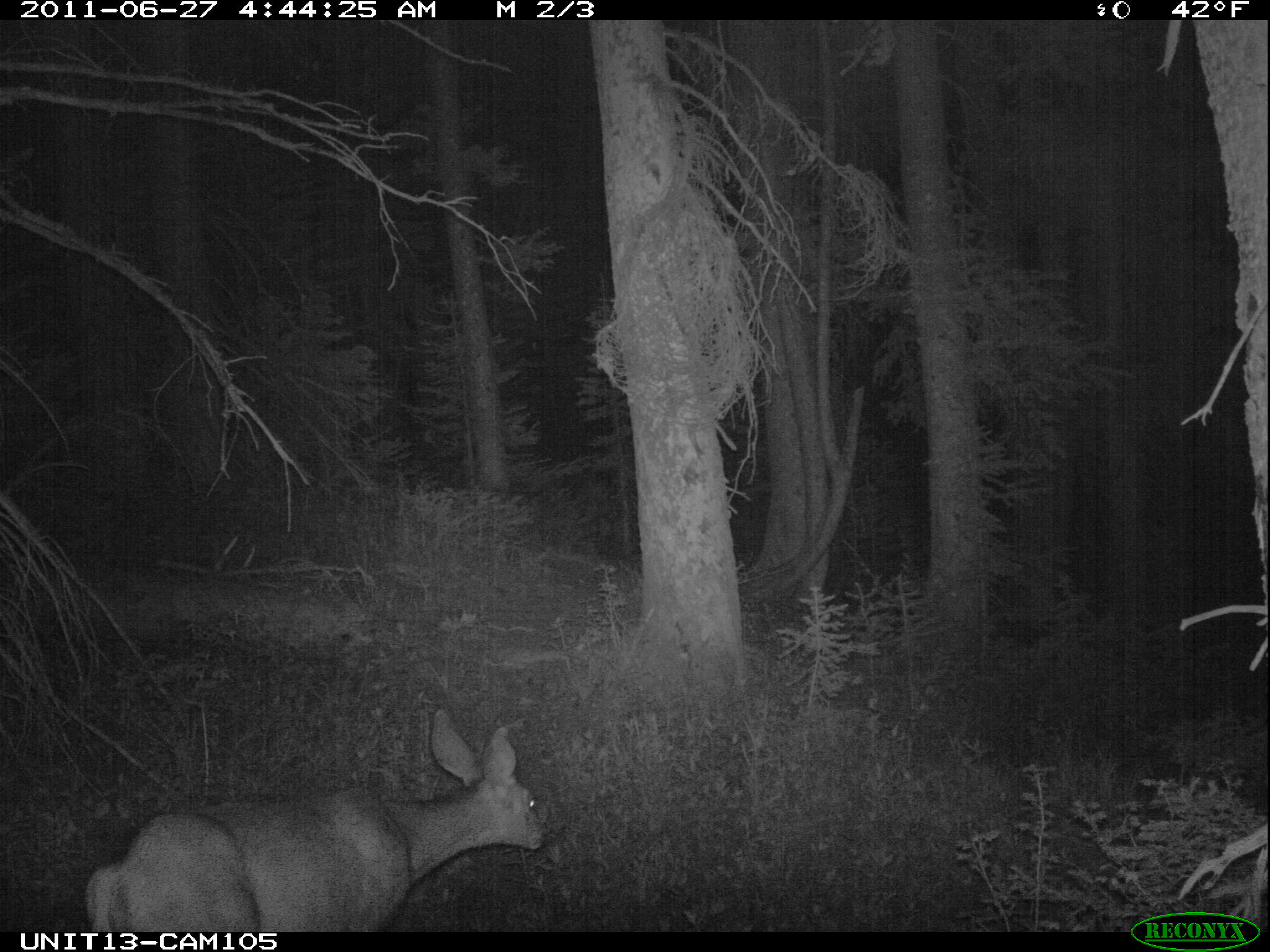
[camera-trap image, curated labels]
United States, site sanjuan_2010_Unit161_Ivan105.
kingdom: Animalia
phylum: Chordata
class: Mammalia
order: Artiodactyla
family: Cervidae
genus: Odocoileus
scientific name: Odocoileus hemionus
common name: mule deer